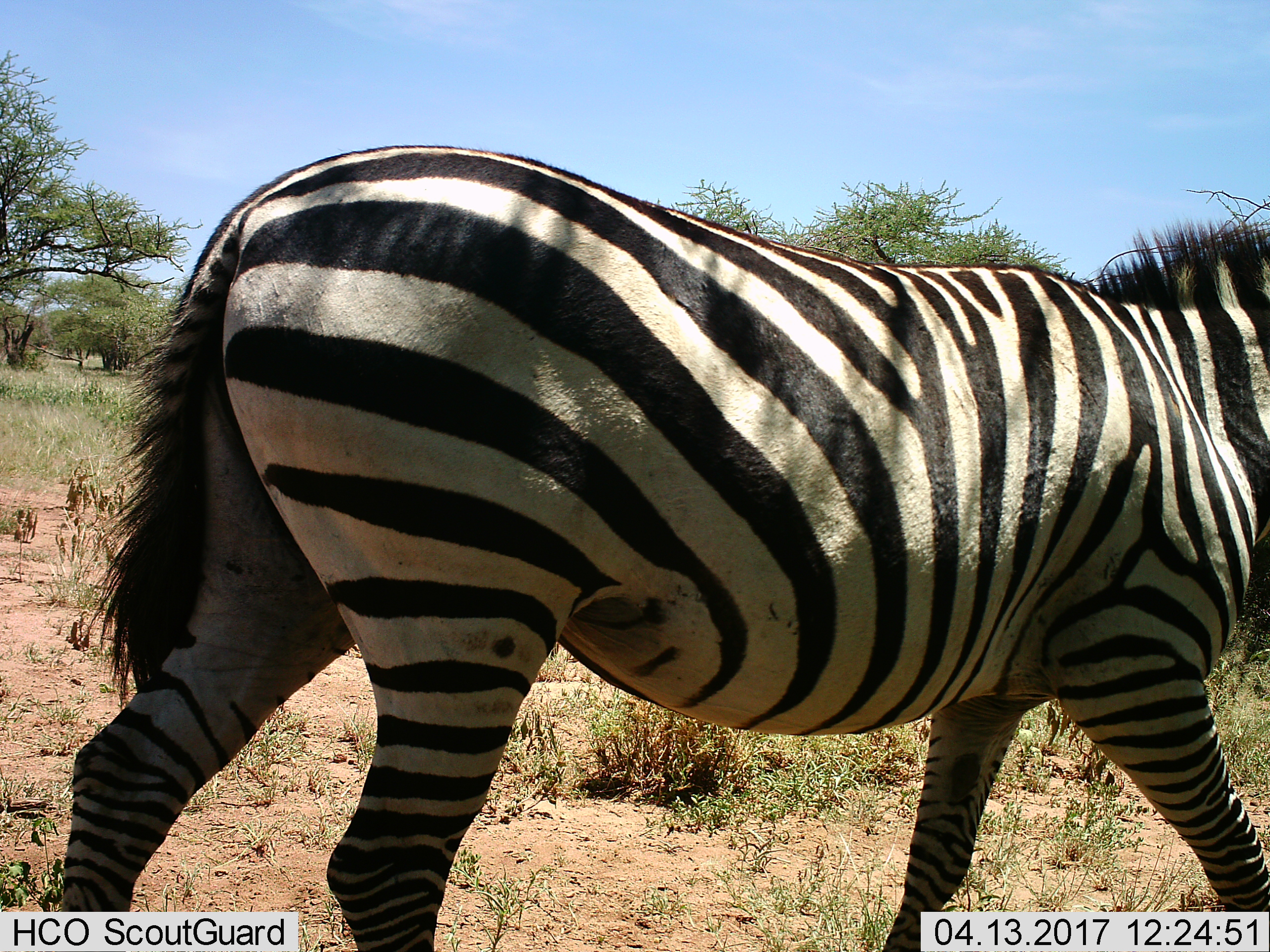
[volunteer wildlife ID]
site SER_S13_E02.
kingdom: Animalia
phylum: Chordata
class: Mammalia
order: Perissodactyla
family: Equidae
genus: Equus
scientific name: Equus quagga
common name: plains zebra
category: zebraplains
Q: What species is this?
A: Zebraplains (plains zebra) (Equus quagga).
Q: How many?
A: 1.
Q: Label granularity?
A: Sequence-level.